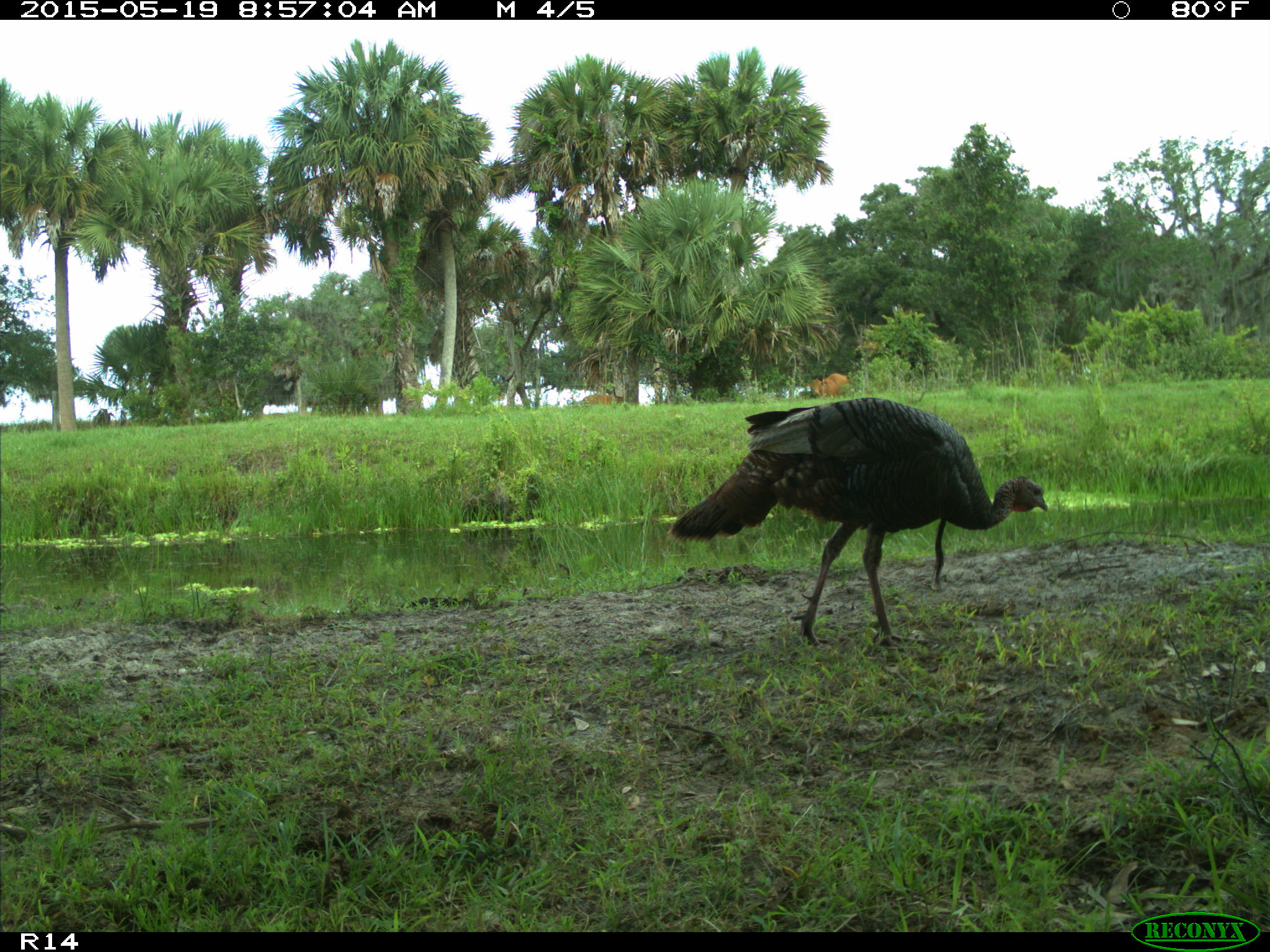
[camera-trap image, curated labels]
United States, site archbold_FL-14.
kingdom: Animalia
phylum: Chordata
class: Mammalia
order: Artiodactyla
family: Bovidae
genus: Bos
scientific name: Bos taurus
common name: domestic cow